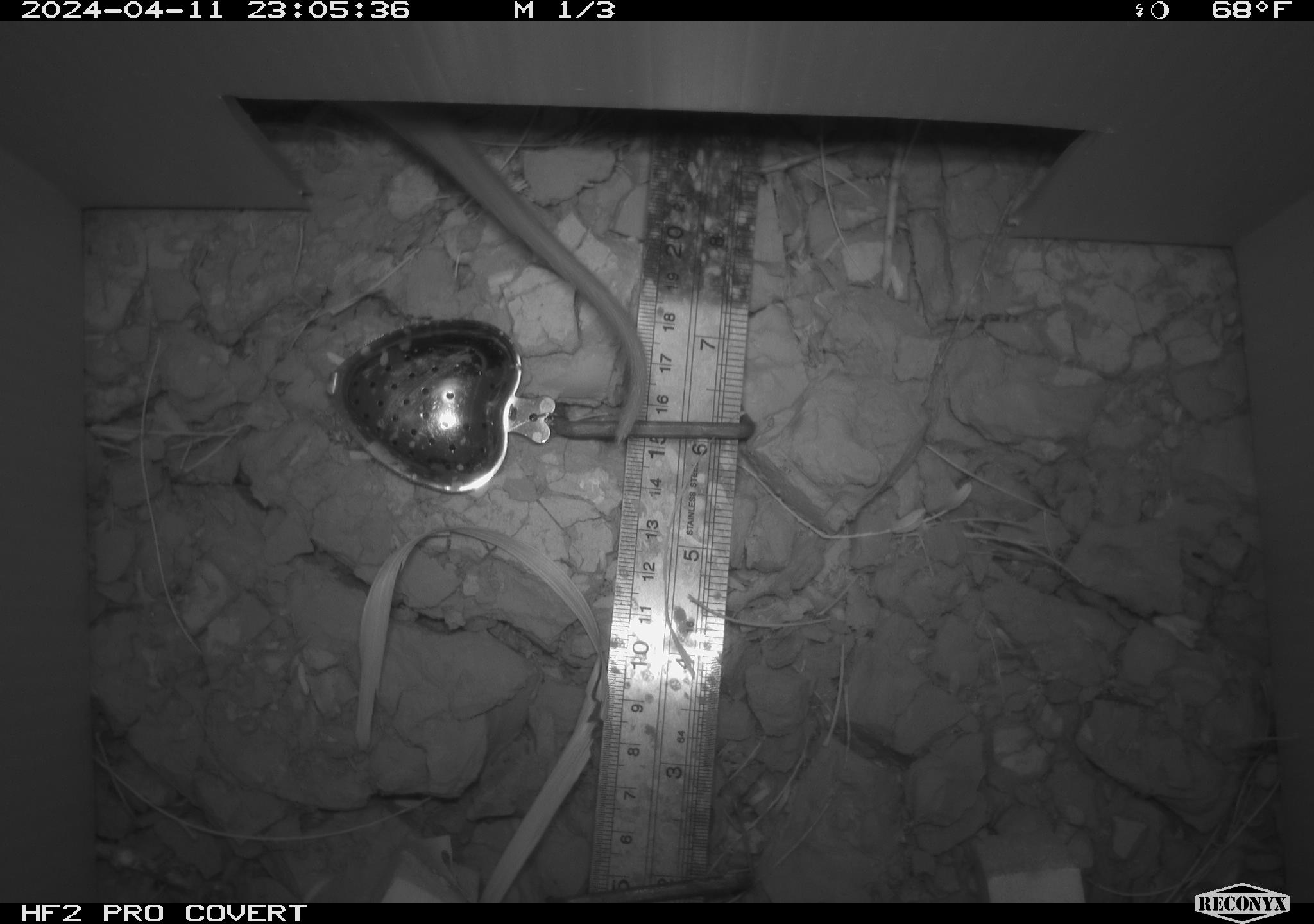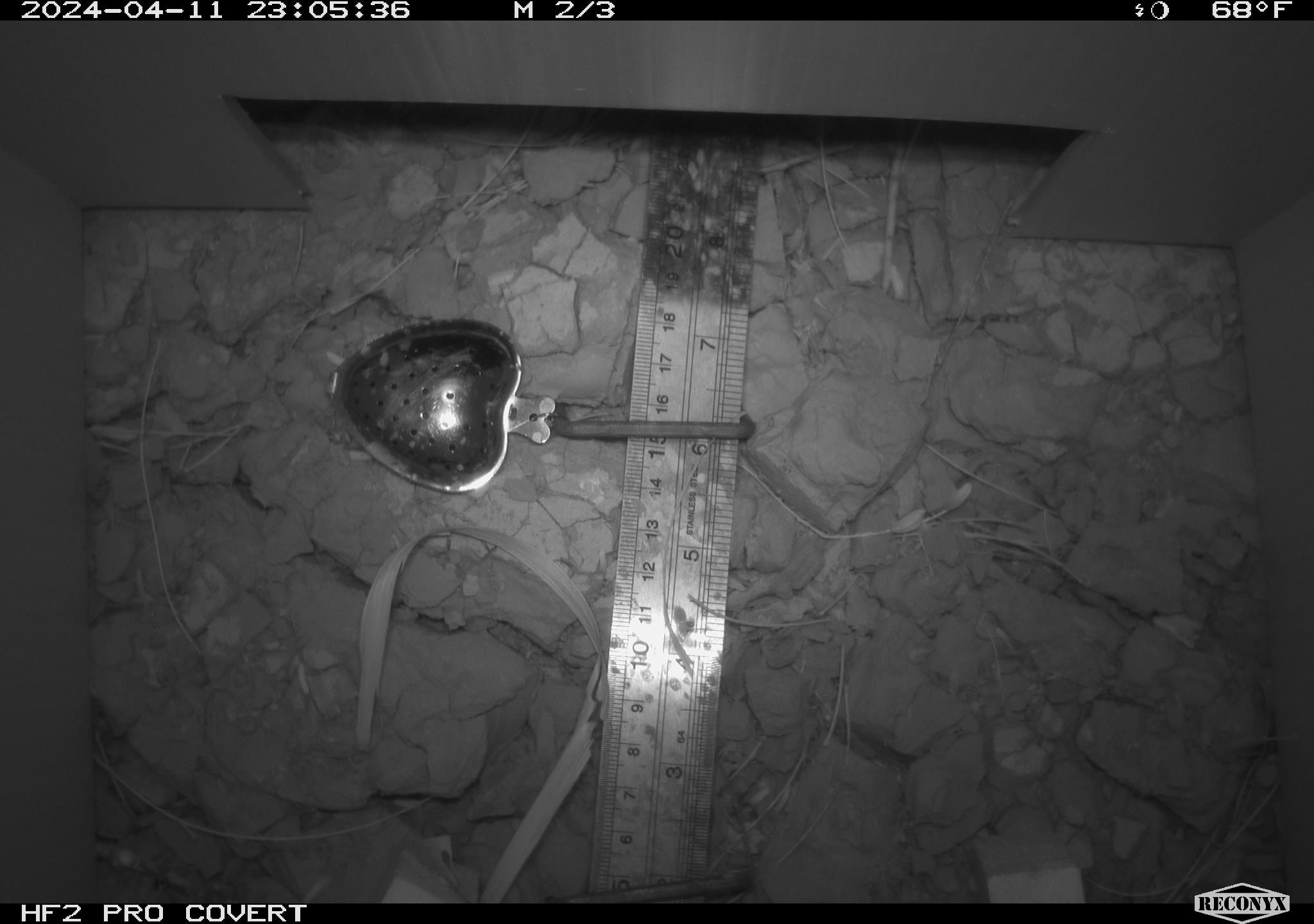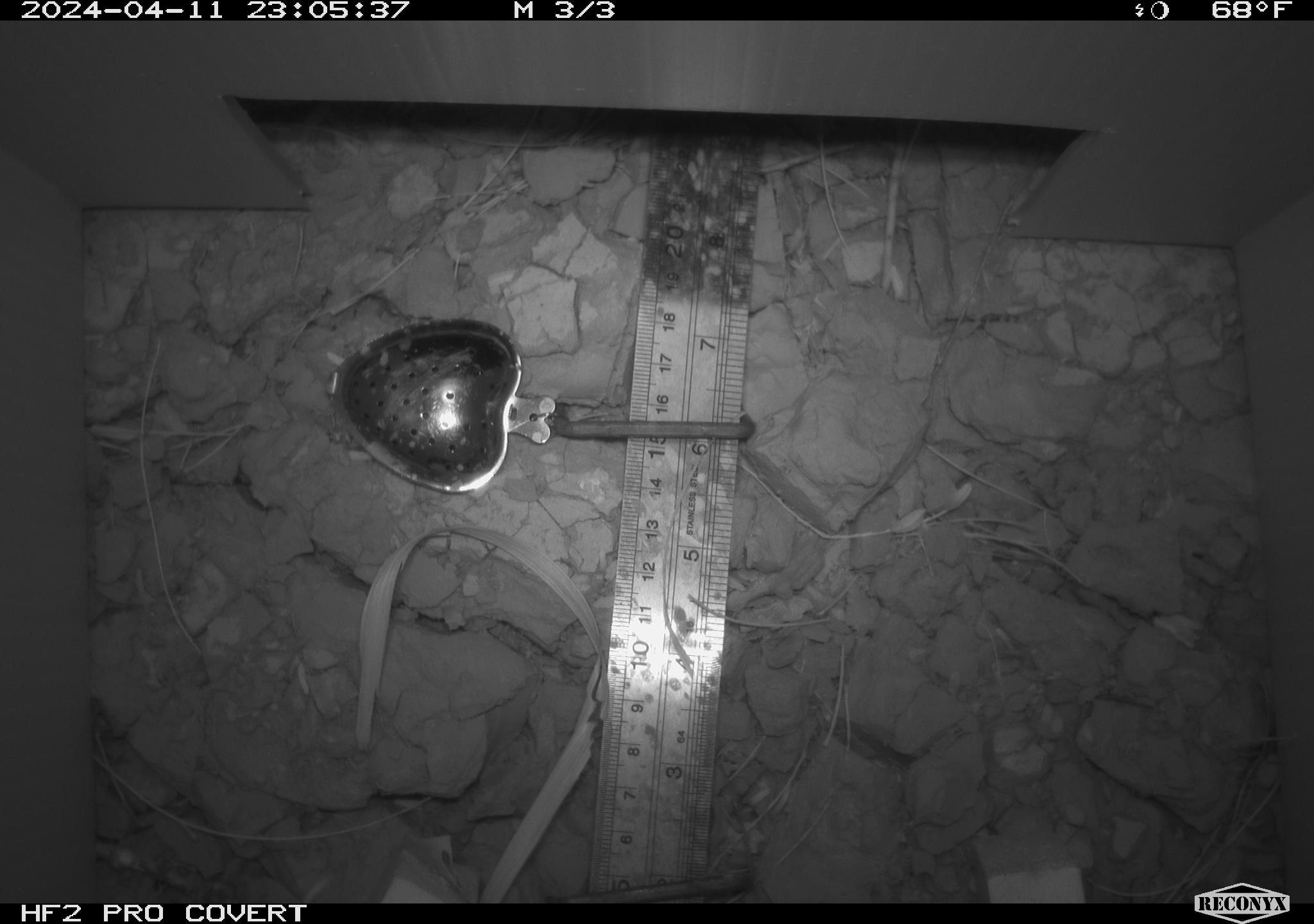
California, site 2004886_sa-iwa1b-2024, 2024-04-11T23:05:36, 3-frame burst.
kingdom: Animalia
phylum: Chordata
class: Mammalia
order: Rodentia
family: Cricetidae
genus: Neotoma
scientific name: Neotoma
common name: pack rat or woodrat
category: neotoma species